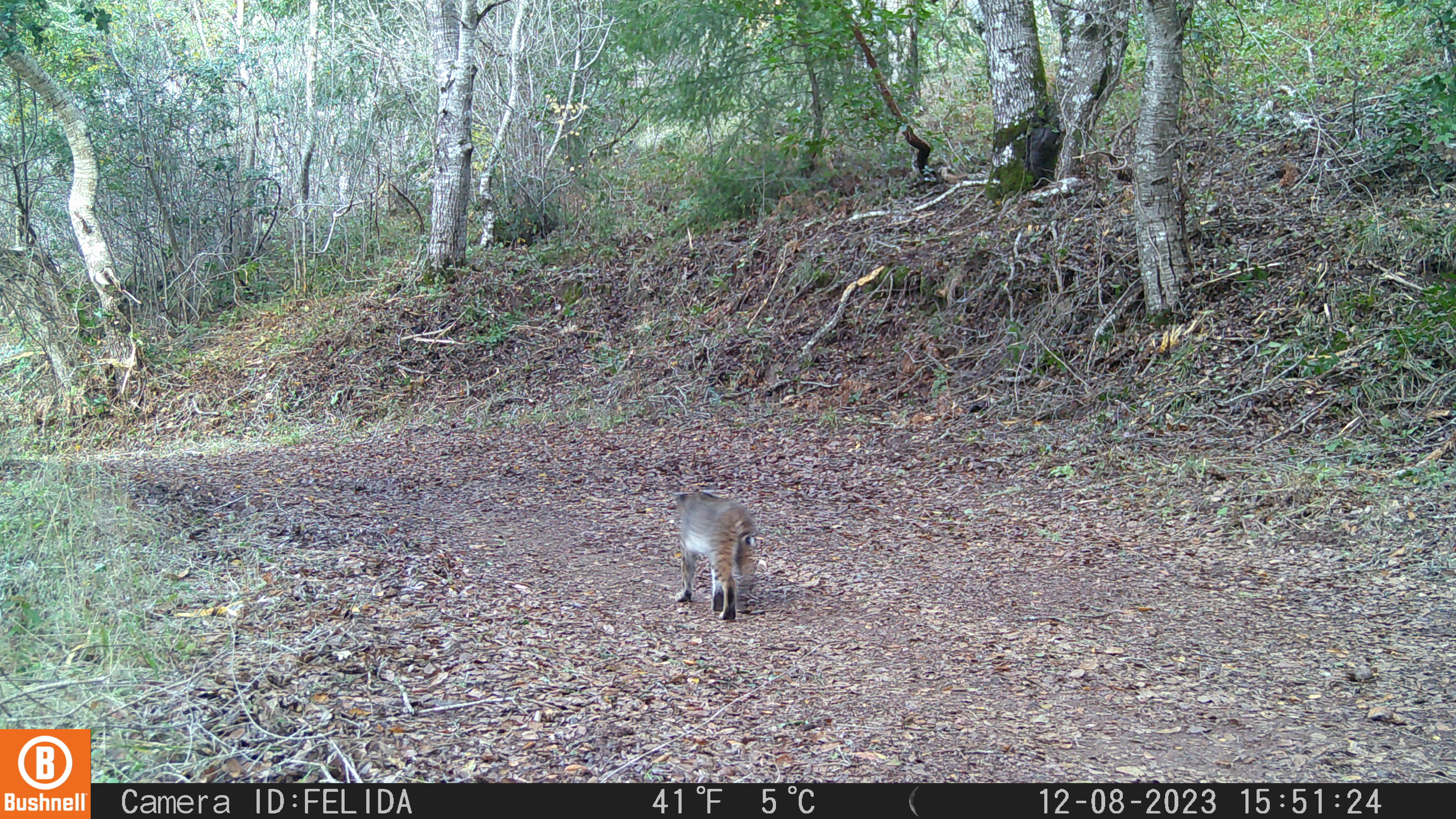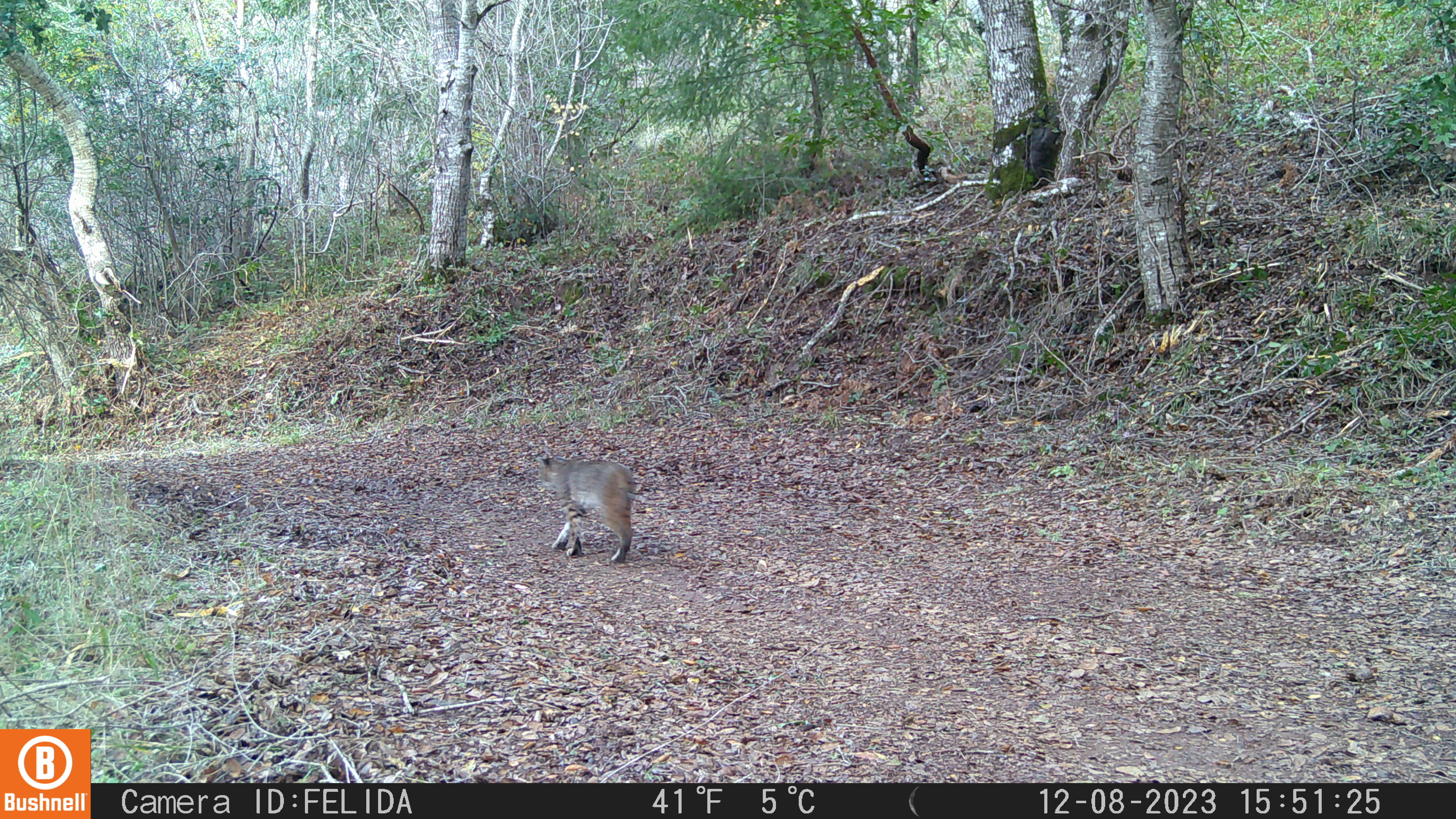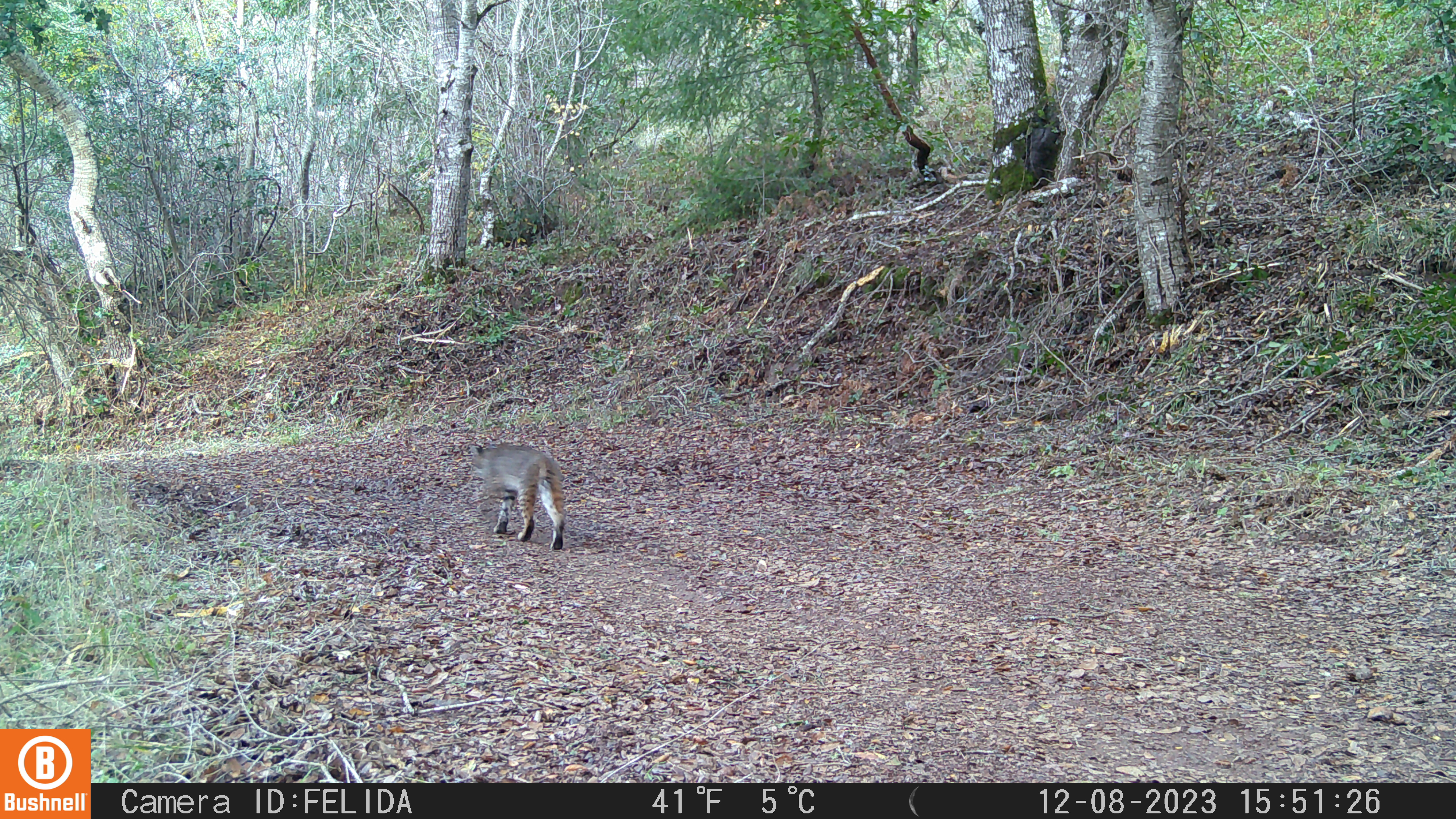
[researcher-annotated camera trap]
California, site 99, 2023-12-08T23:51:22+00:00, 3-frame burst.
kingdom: Animalia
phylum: Chordata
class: Mammalia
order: Carnivora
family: Felidae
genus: Lynx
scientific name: Lynx rufus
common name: bobcat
Bobcat (Lynx rufus).